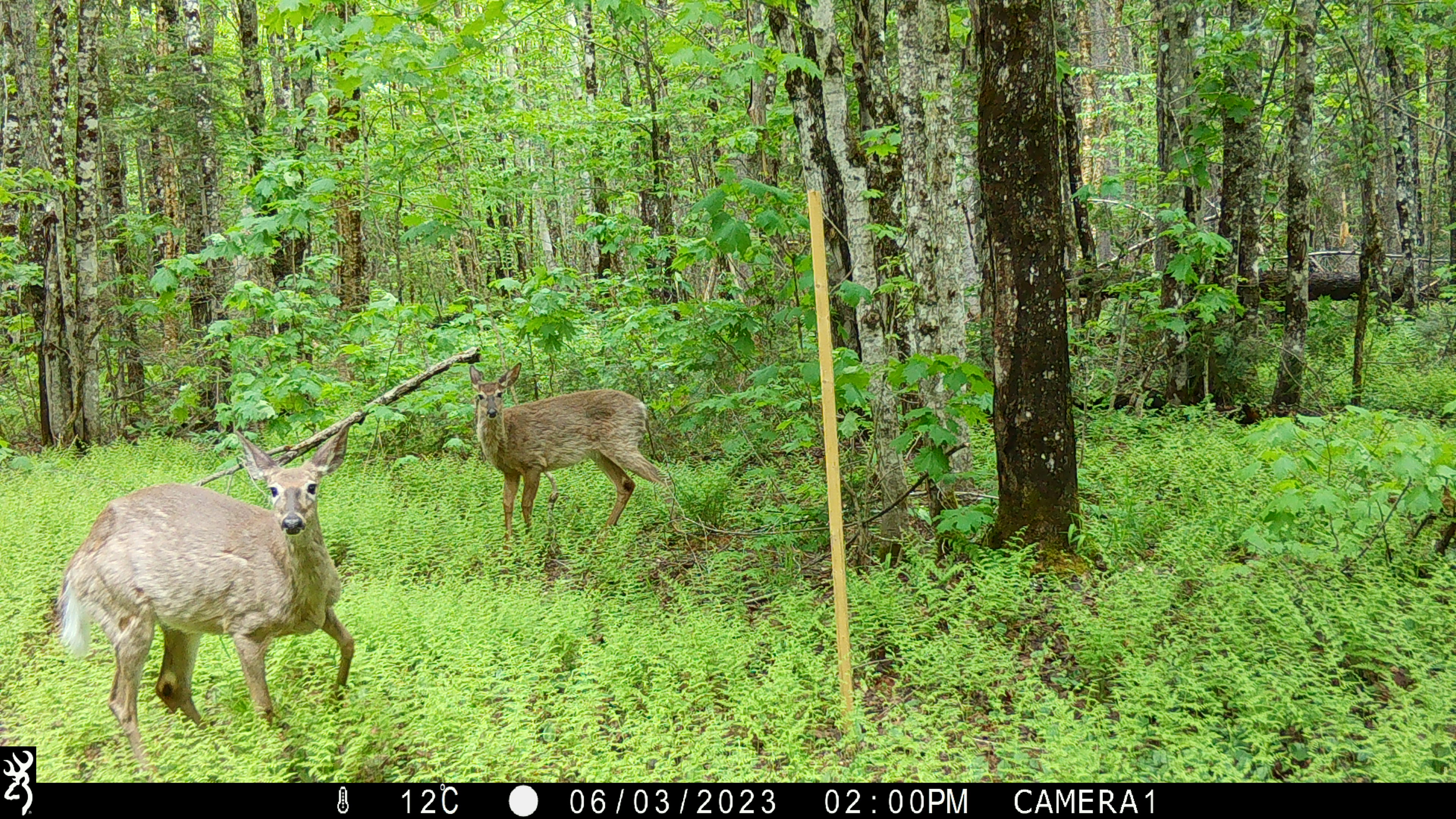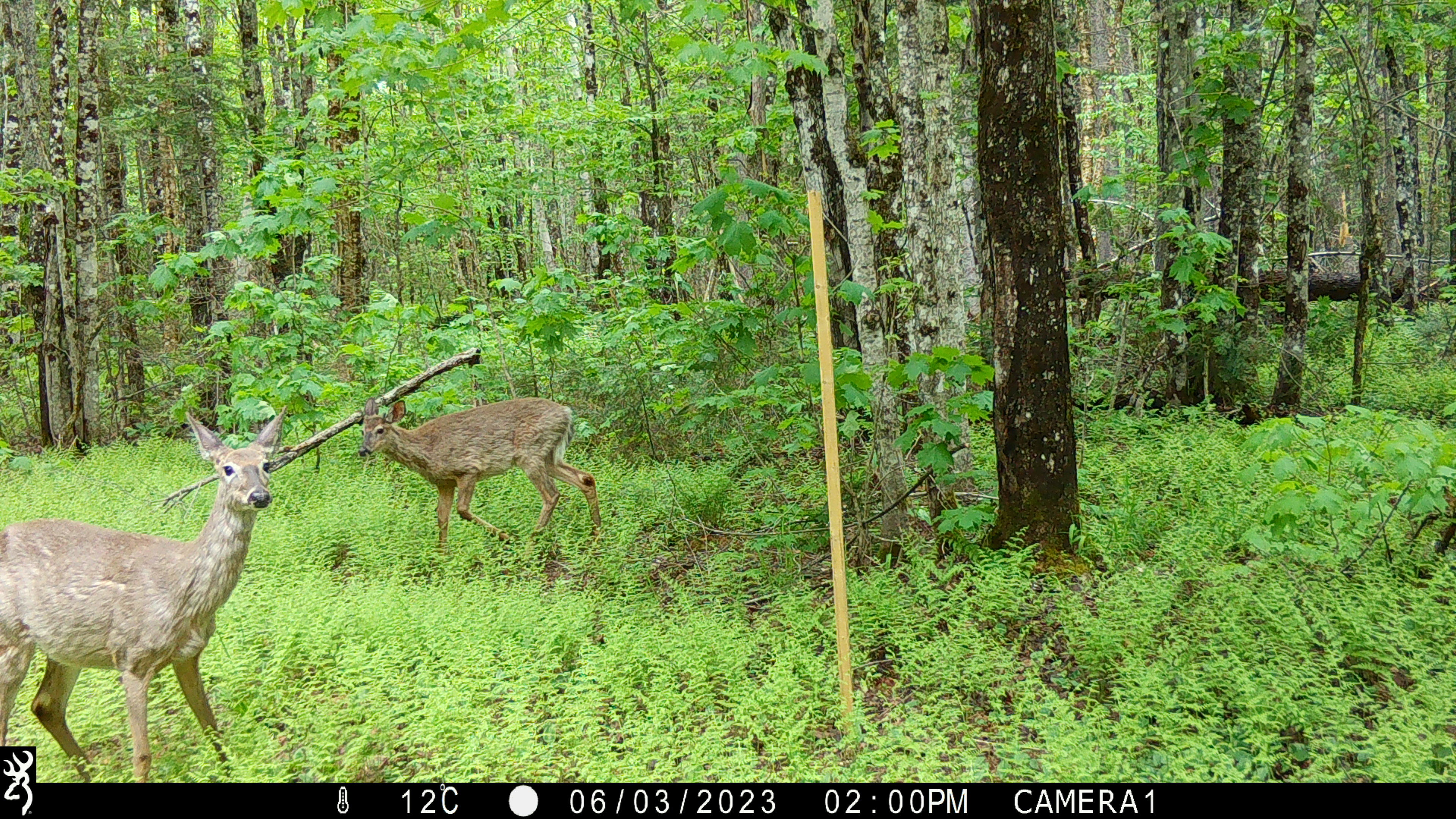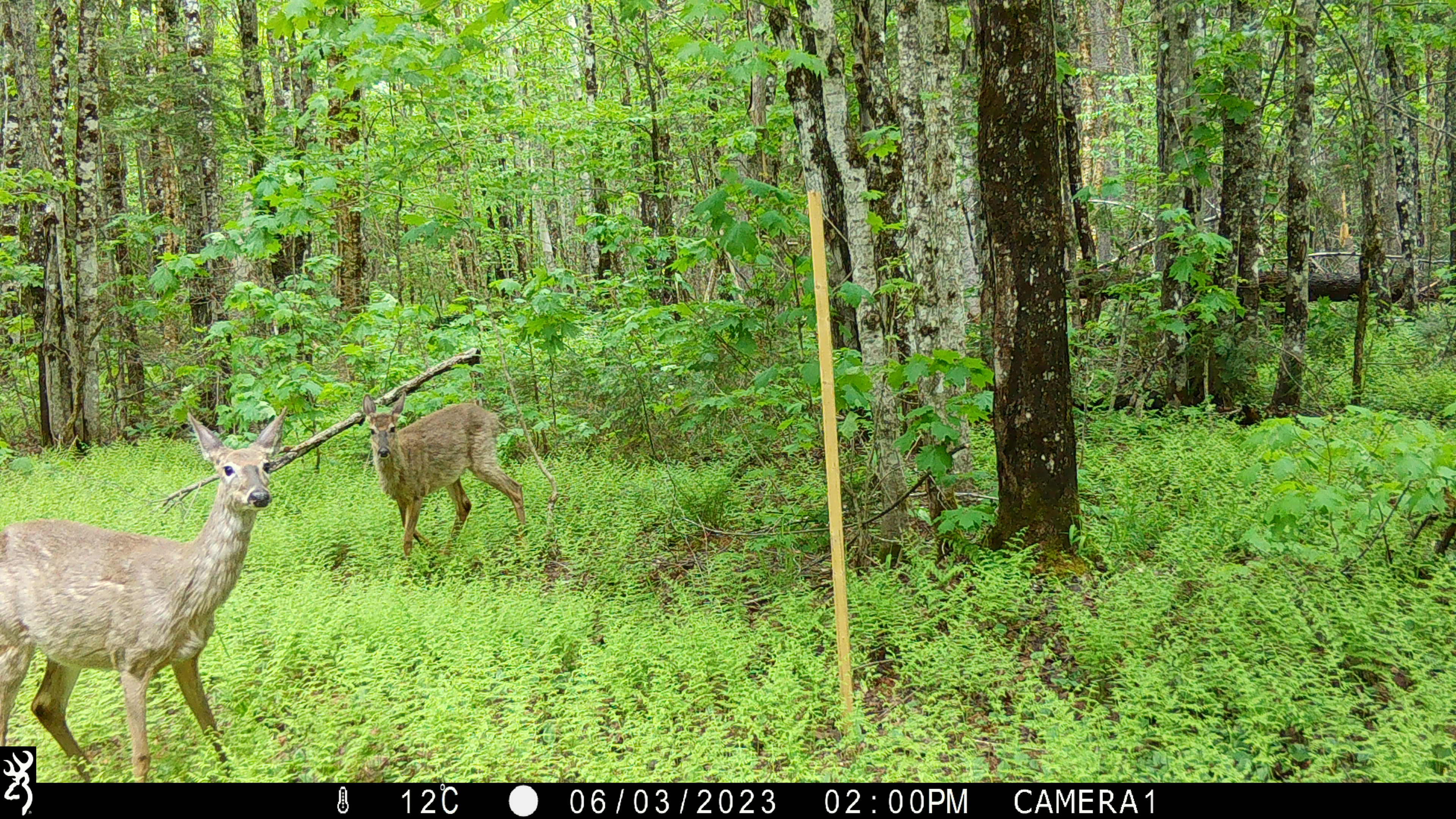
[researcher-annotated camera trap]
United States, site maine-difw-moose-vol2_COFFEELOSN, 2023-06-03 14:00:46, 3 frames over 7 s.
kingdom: Animalia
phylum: Chordata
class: Mammalia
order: Artiodactyla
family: Cervidae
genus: Odocoileus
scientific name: Odocoileus virginianus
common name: white-tailed deer